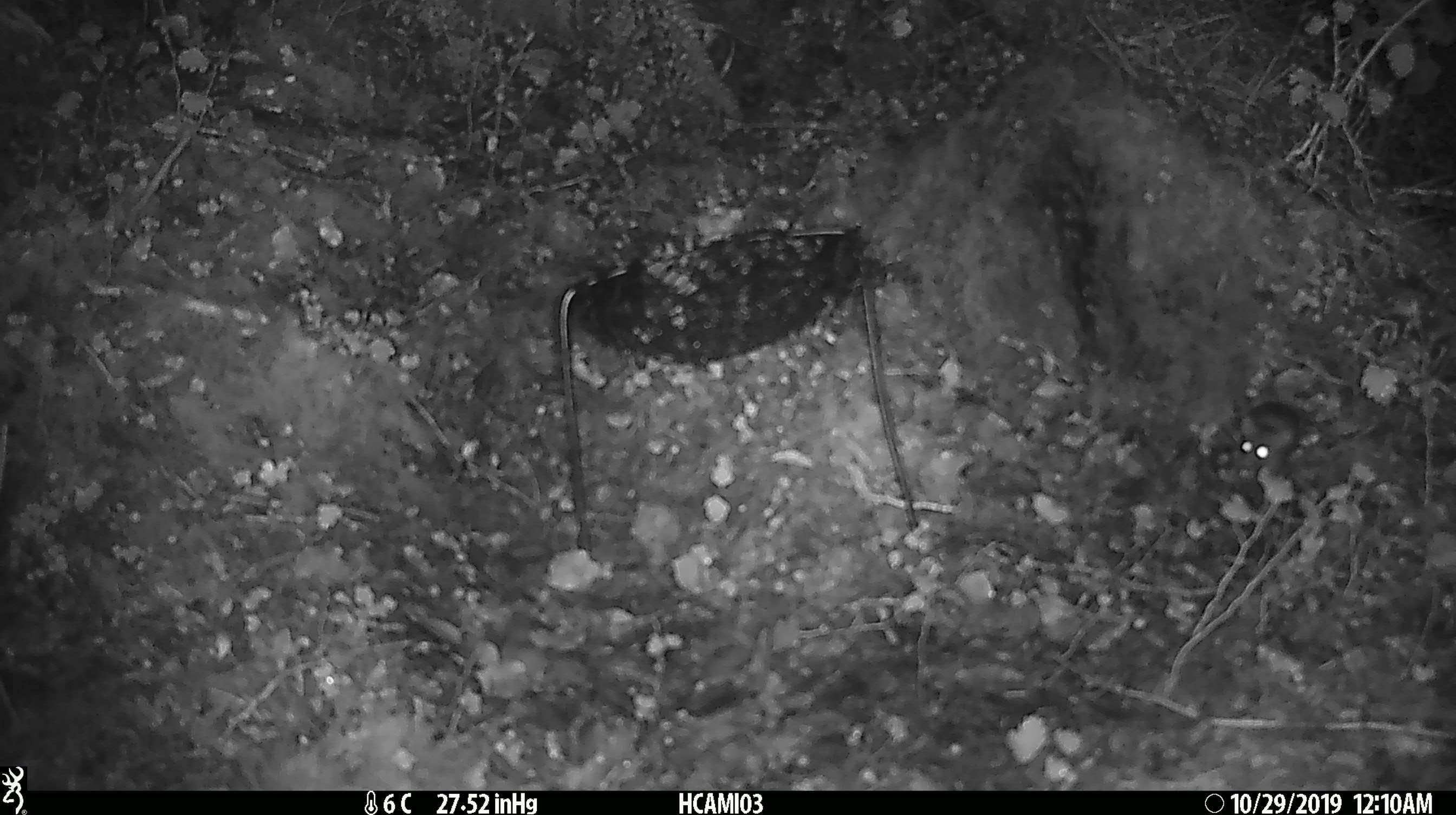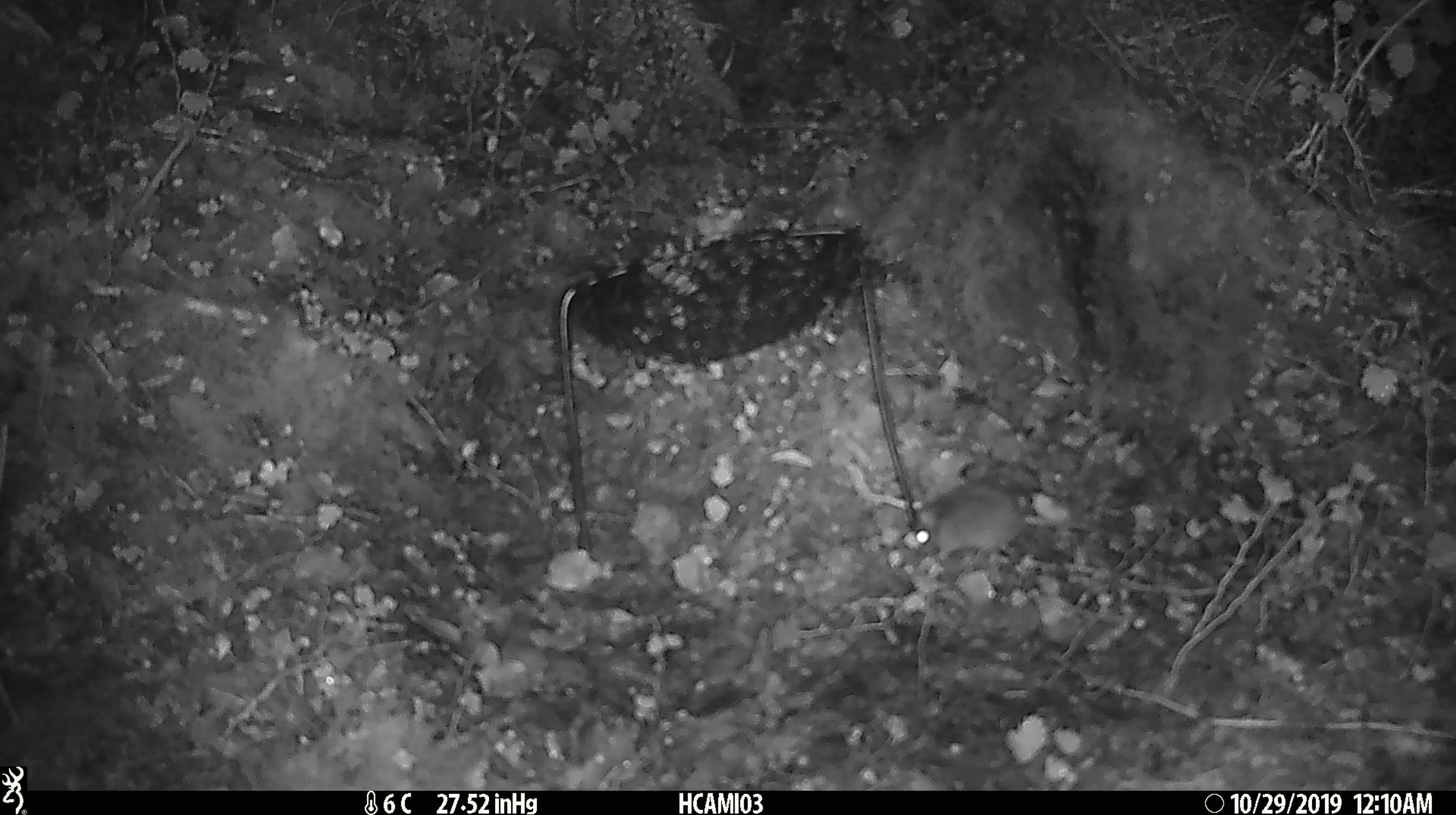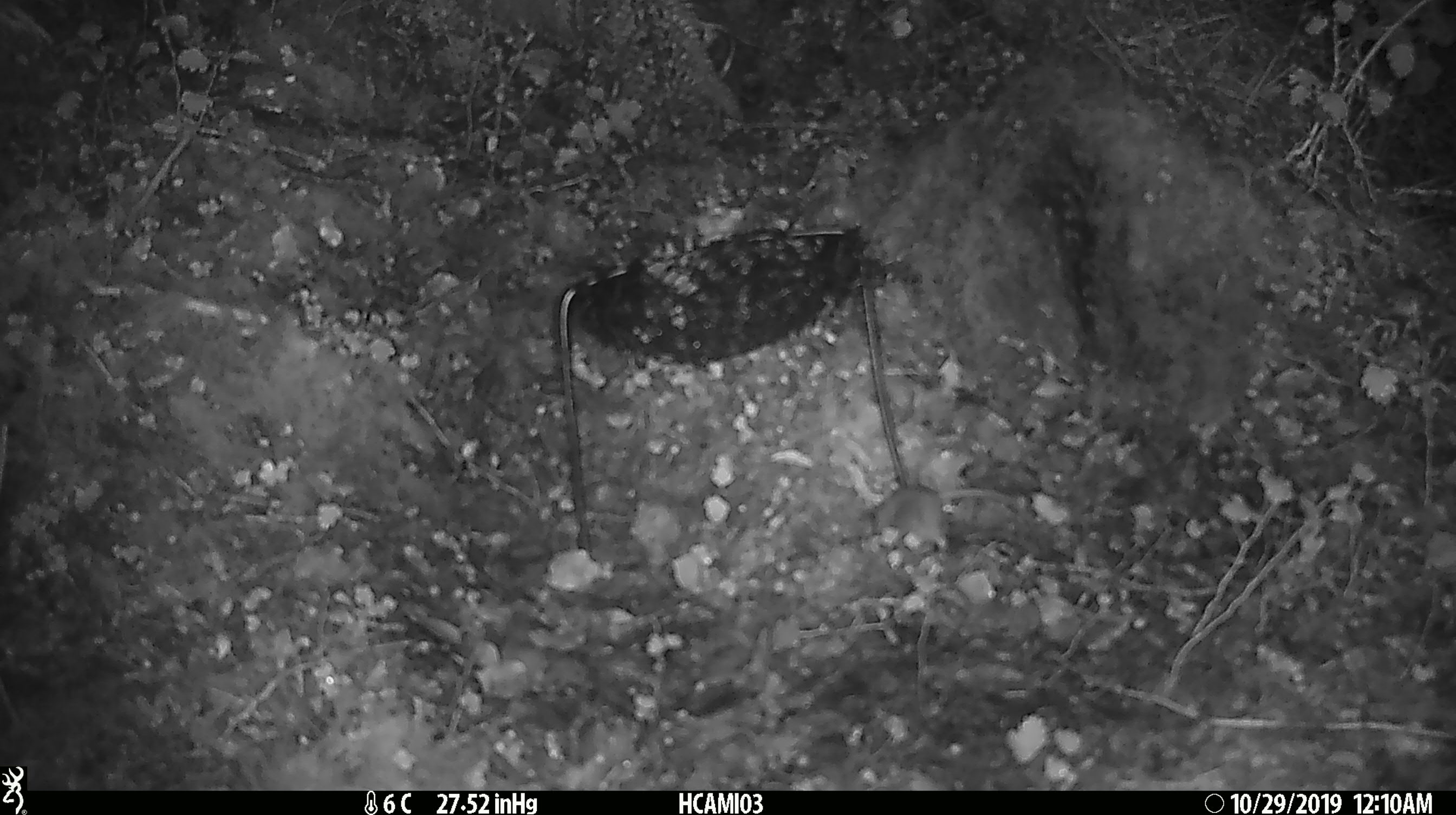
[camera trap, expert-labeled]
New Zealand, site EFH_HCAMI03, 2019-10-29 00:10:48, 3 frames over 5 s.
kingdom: Animalia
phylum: Chordata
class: Mammalia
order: Rodentia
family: Muridae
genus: Mus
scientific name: Mus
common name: mouse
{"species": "mouse (Mus)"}